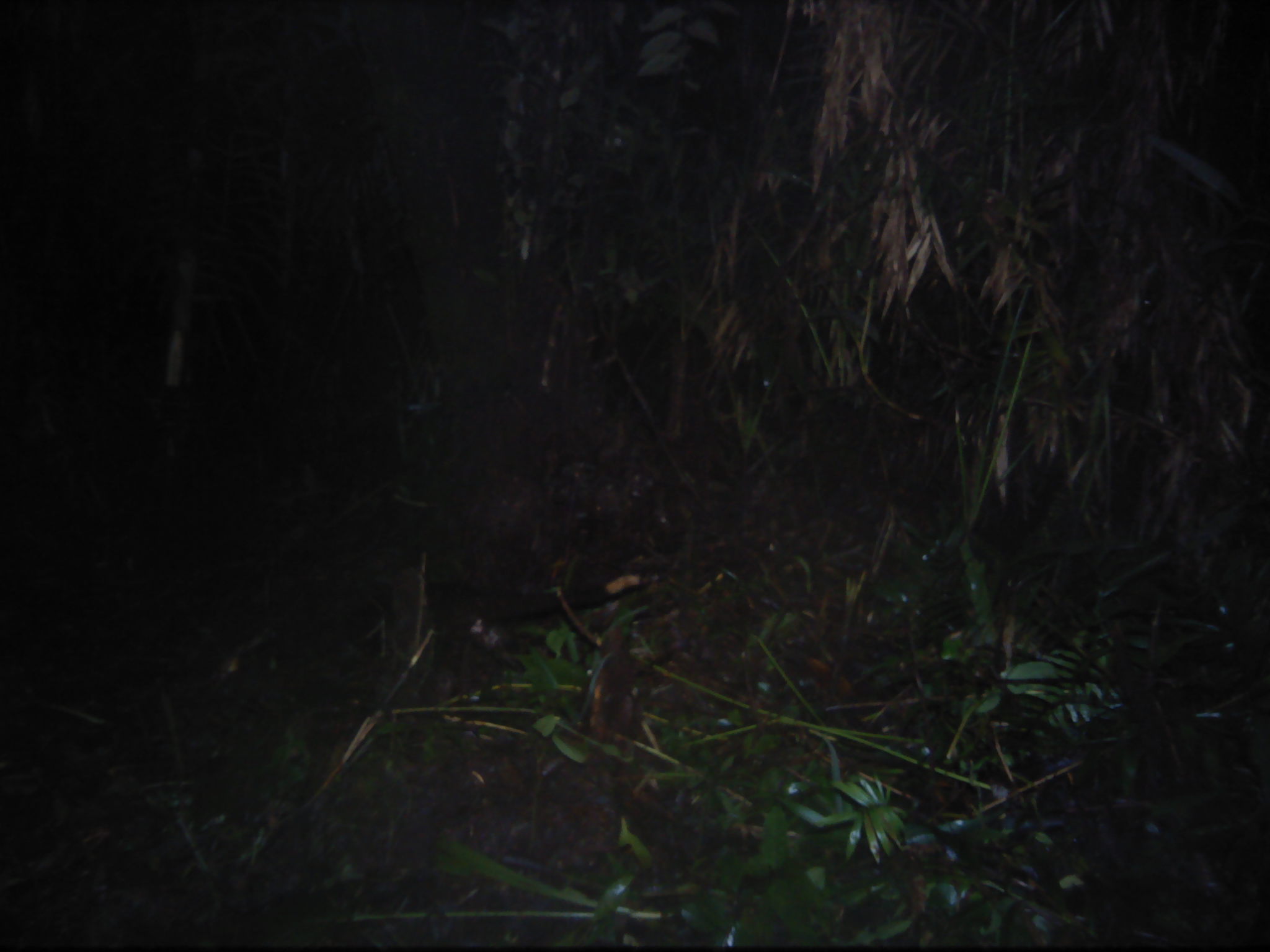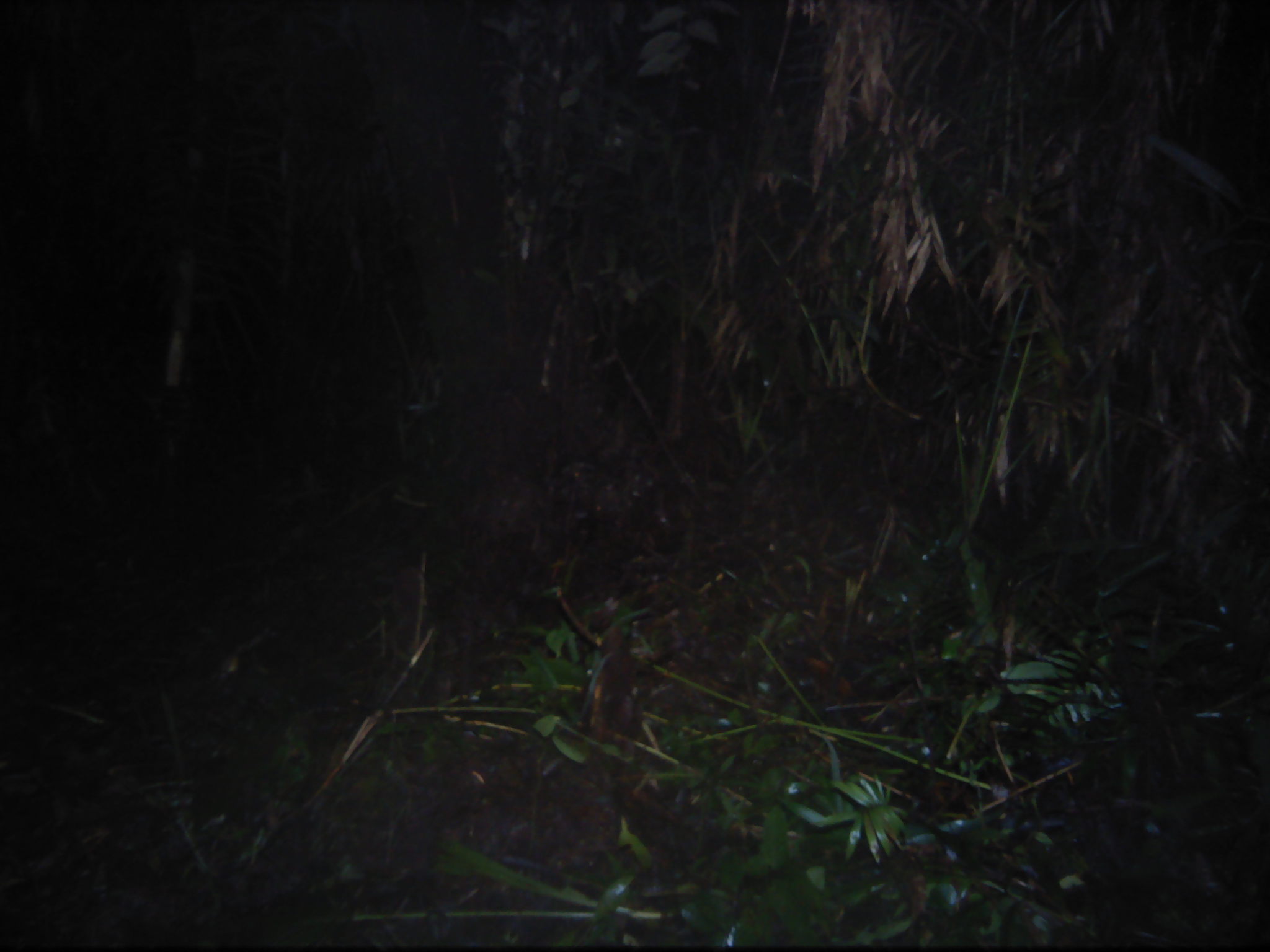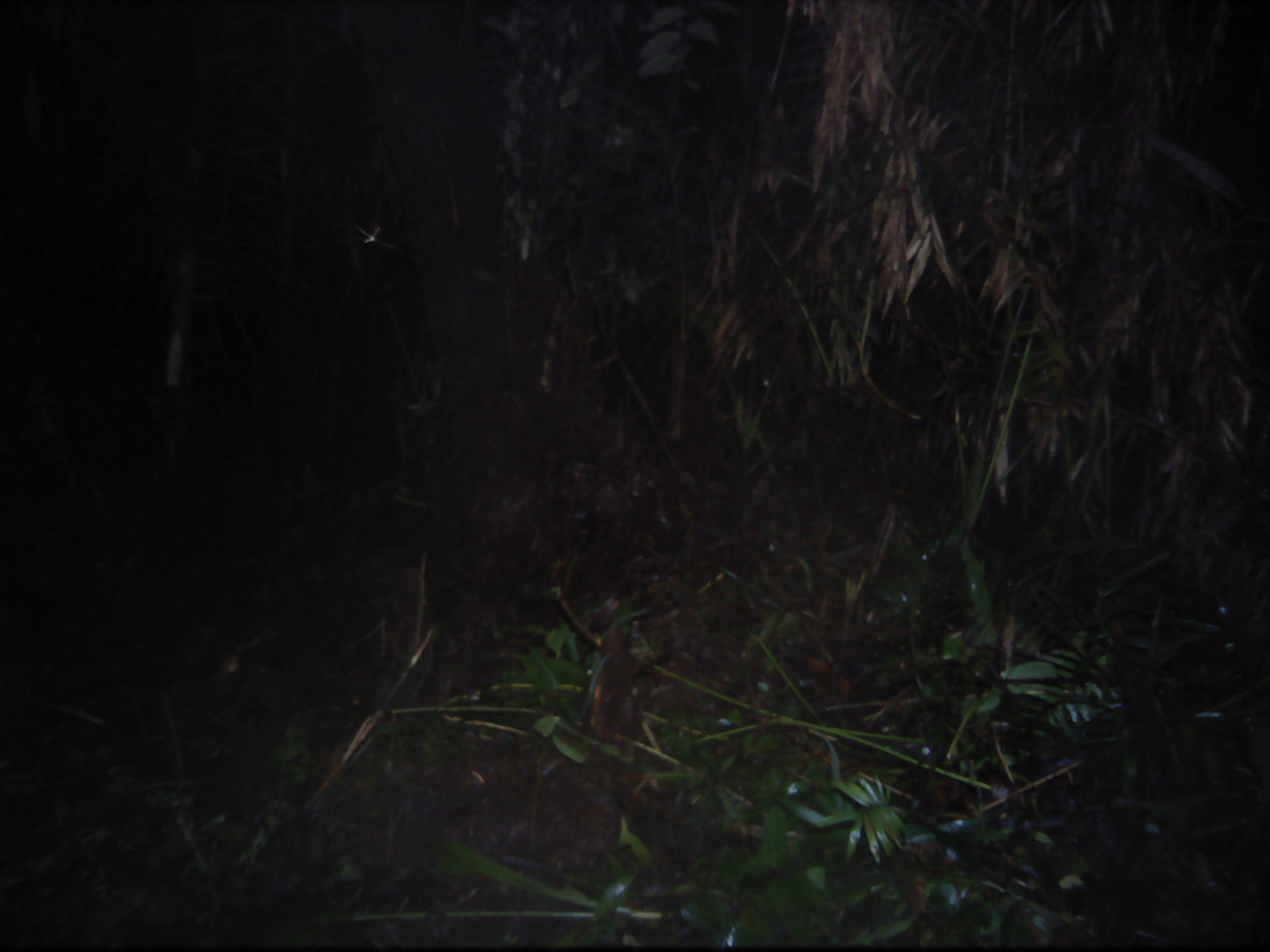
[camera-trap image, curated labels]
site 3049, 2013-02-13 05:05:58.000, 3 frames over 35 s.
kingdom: Animalia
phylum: Chordata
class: Mammalia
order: Carnivora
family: Viverridae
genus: Paguma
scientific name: Paguma larvata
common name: masked palm civet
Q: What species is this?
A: Paguma larvata (masked palm civet).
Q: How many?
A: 1.